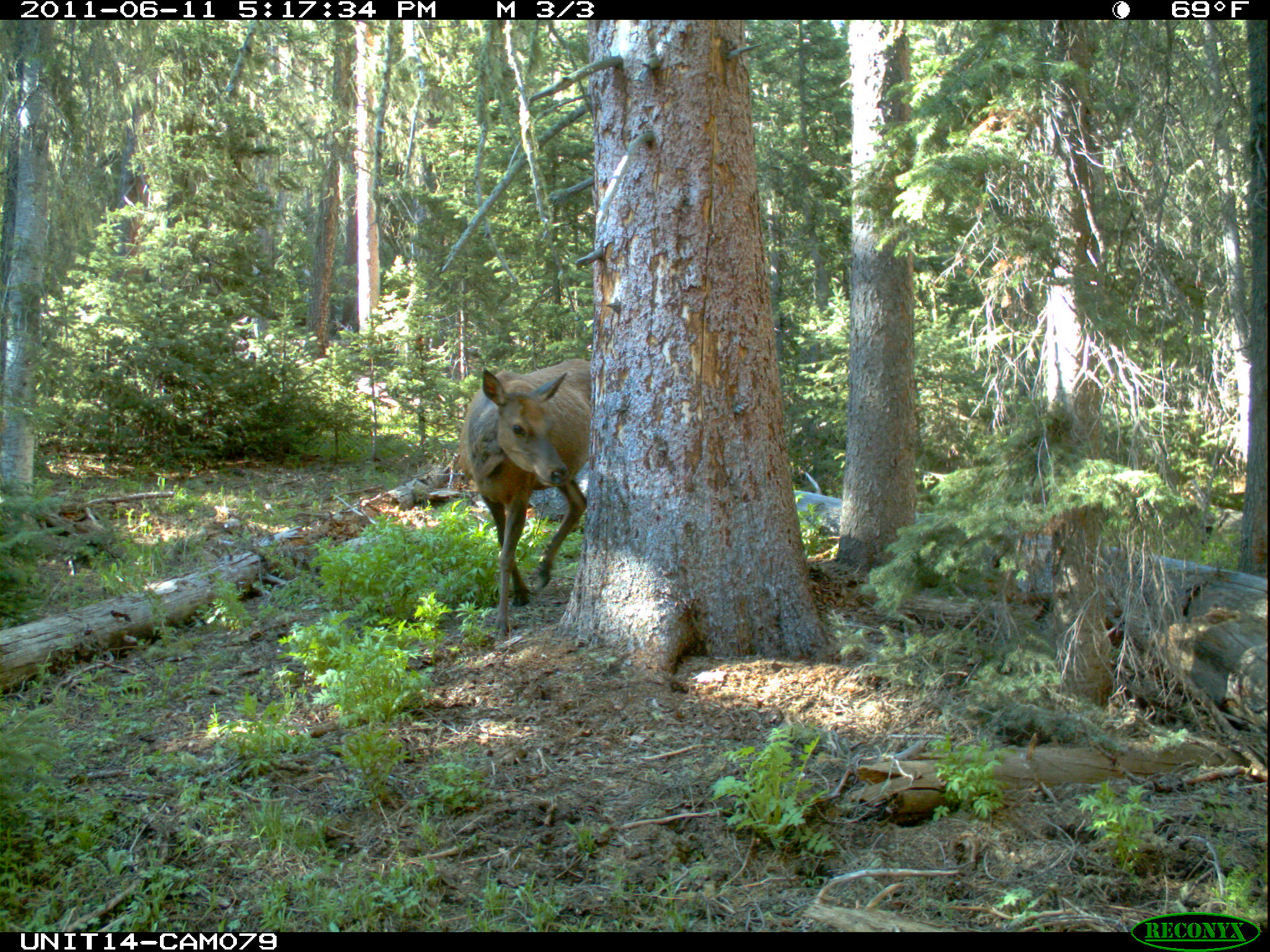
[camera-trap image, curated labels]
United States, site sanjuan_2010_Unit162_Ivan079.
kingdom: Animalia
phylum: Chordata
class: Mammalia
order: Artiodactyla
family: Cervidae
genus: Cervus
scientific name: Cervus elaphus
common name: red deer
Cervus elaphus (red deer).